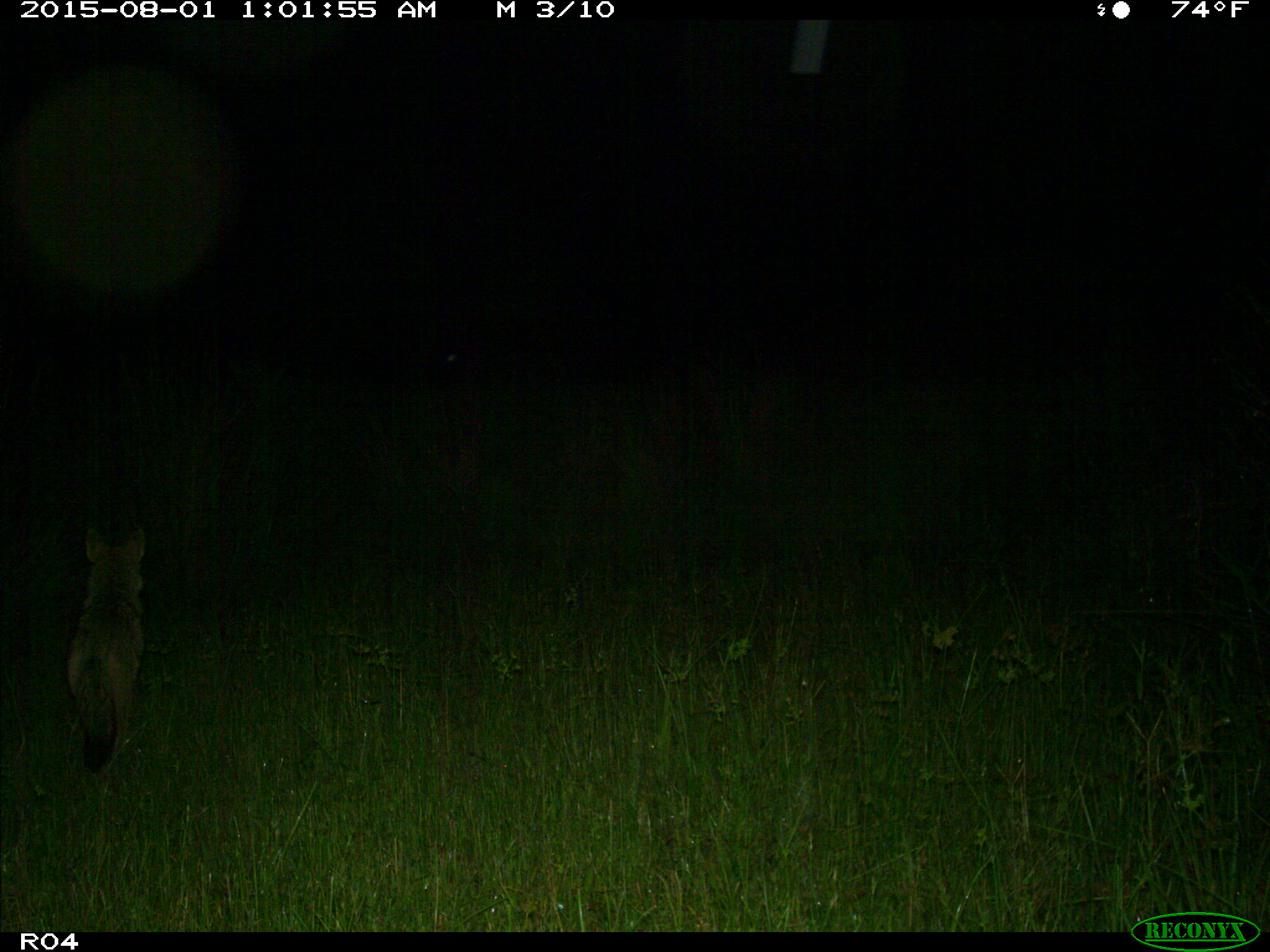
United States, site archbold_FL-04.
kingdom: Animalia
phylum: Chordata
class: Mammalia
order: Carnivora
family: Canidae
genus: Canis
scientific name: Canis latrans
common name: coyote